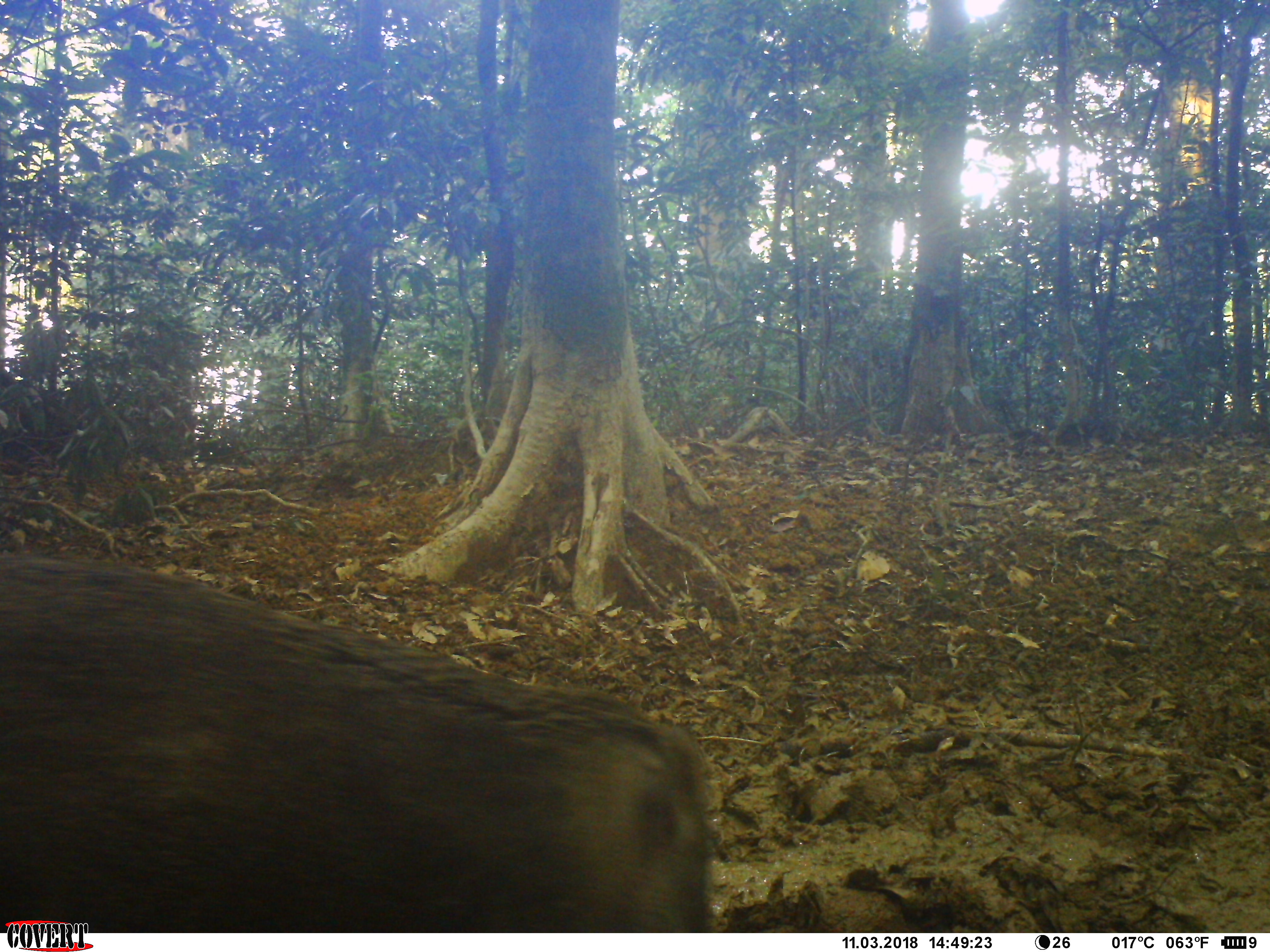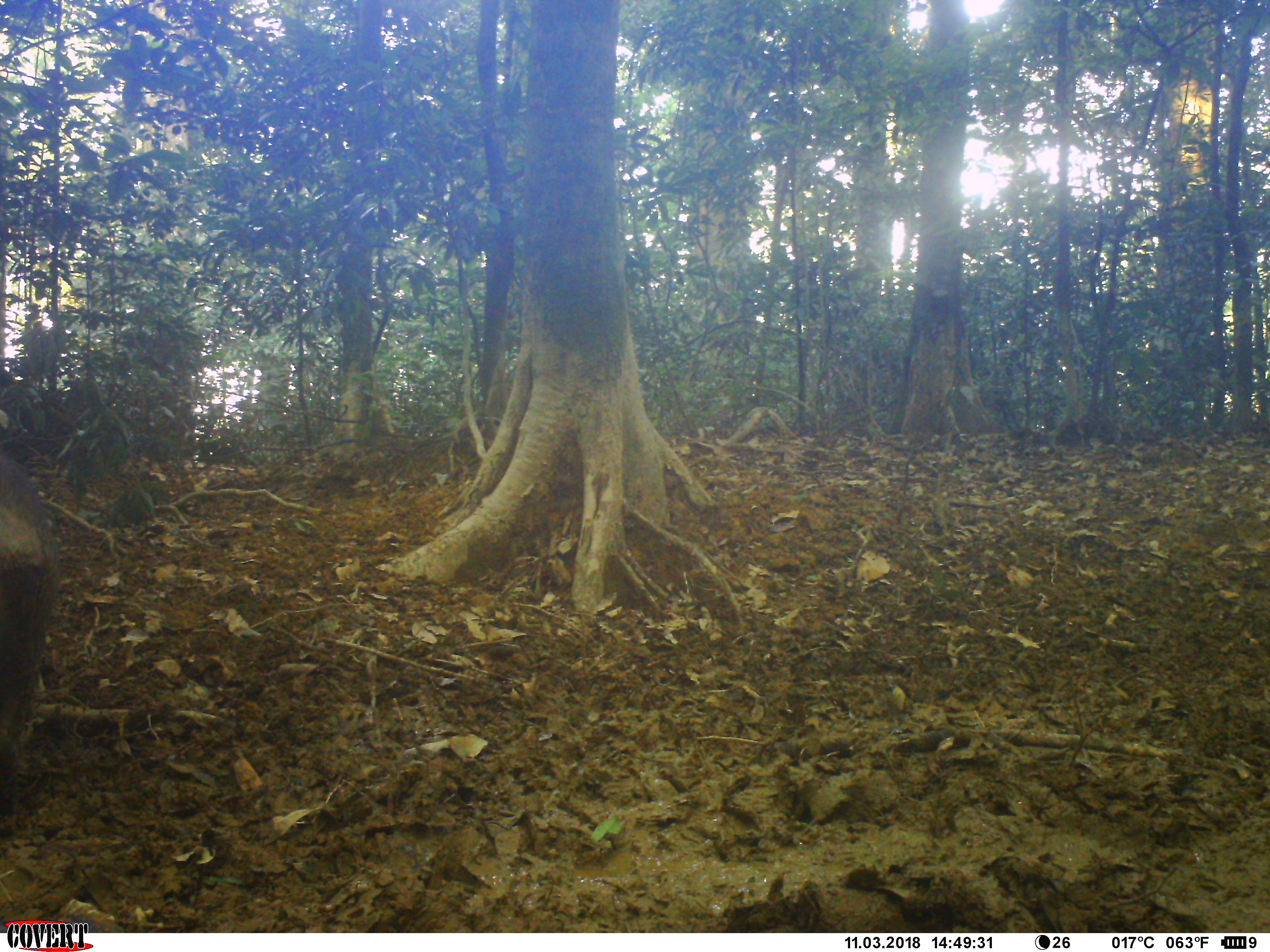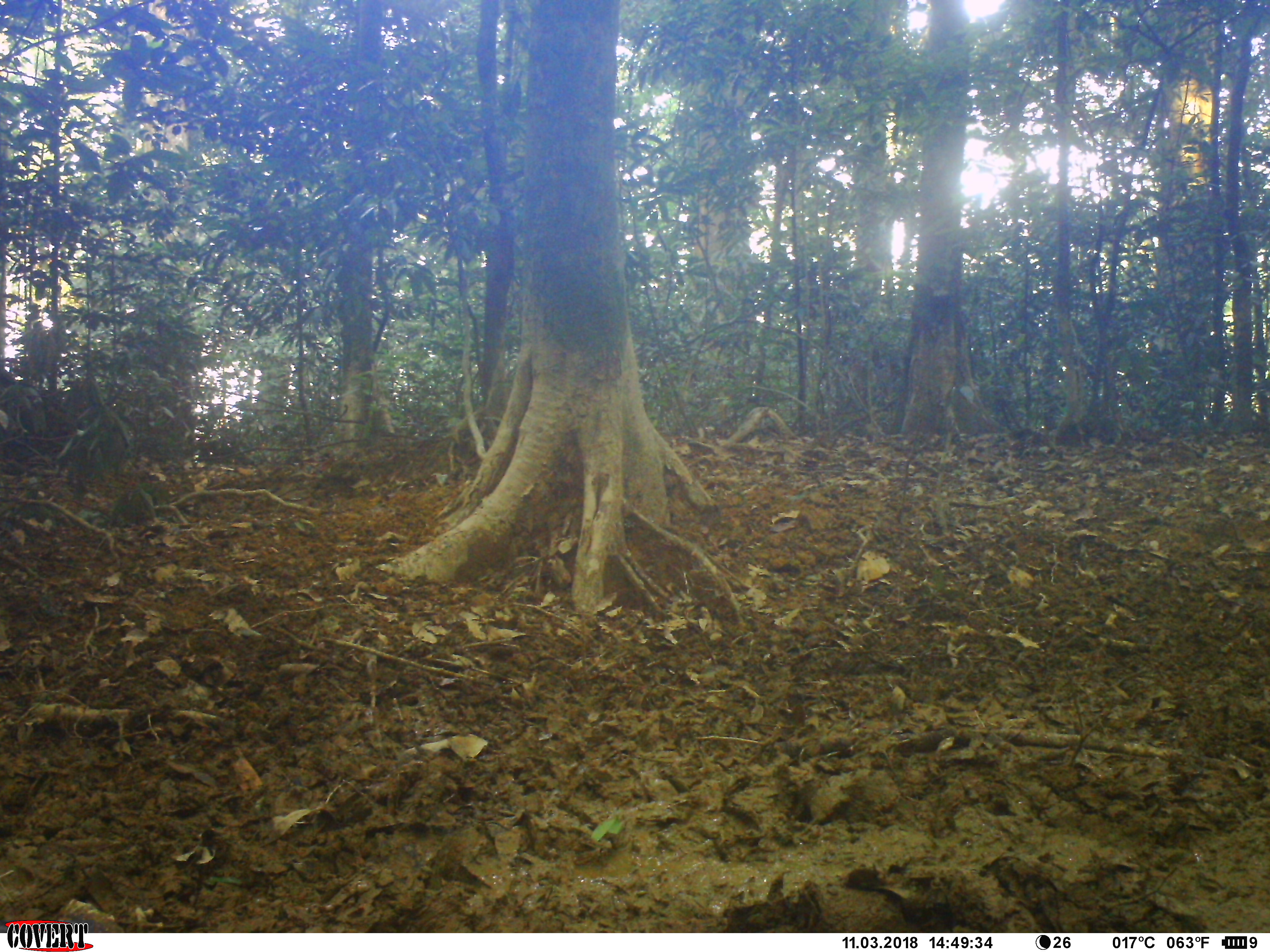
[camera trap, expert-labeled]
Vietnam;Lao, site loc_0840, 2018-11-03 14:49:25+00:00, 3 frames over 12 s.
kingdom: Animalia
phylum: Chordata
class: Mammalia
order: Artiodactyla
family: Suidae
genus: Sus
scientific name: Sus scrofa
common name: eurasian wild pig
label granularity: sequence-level